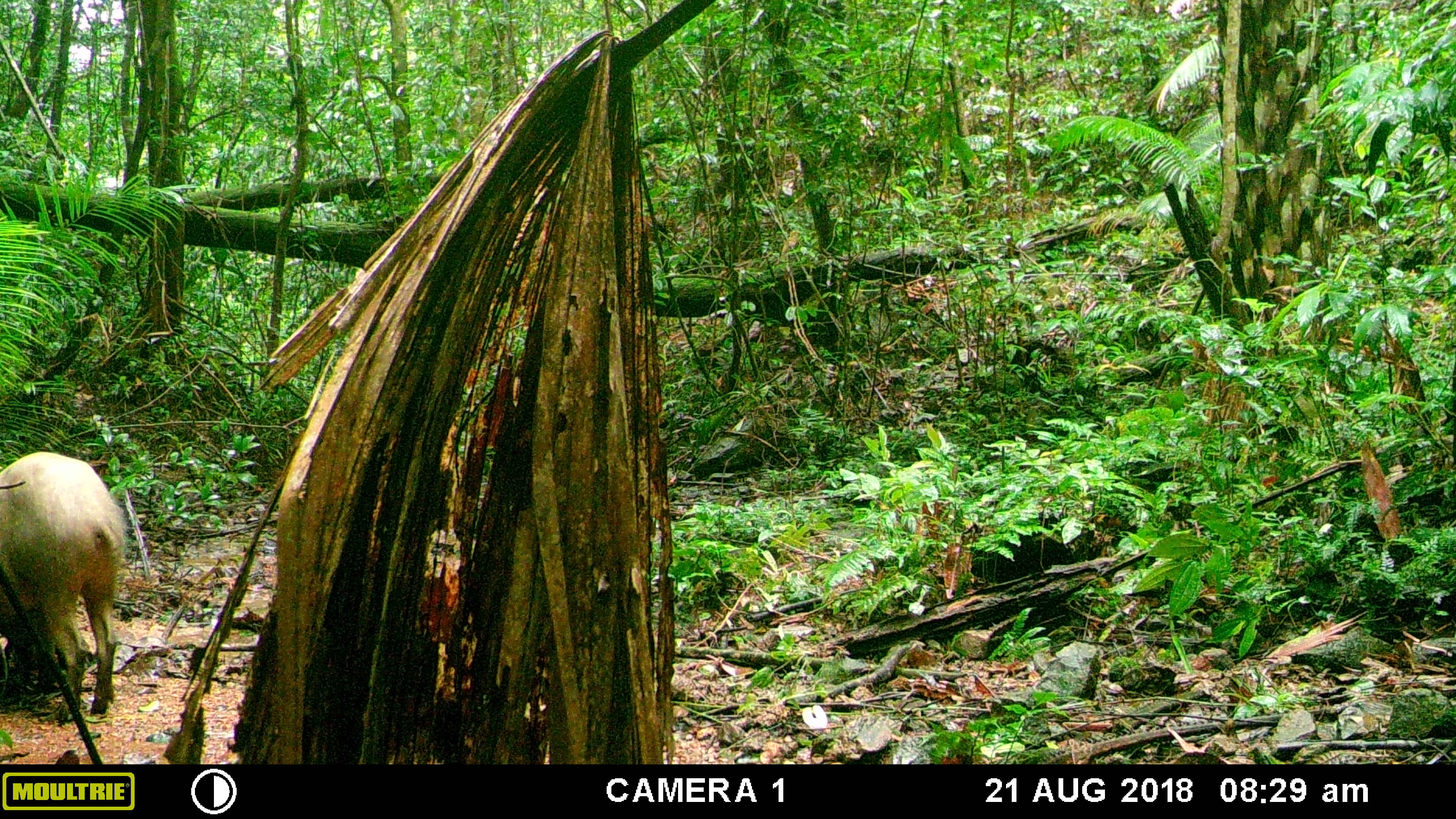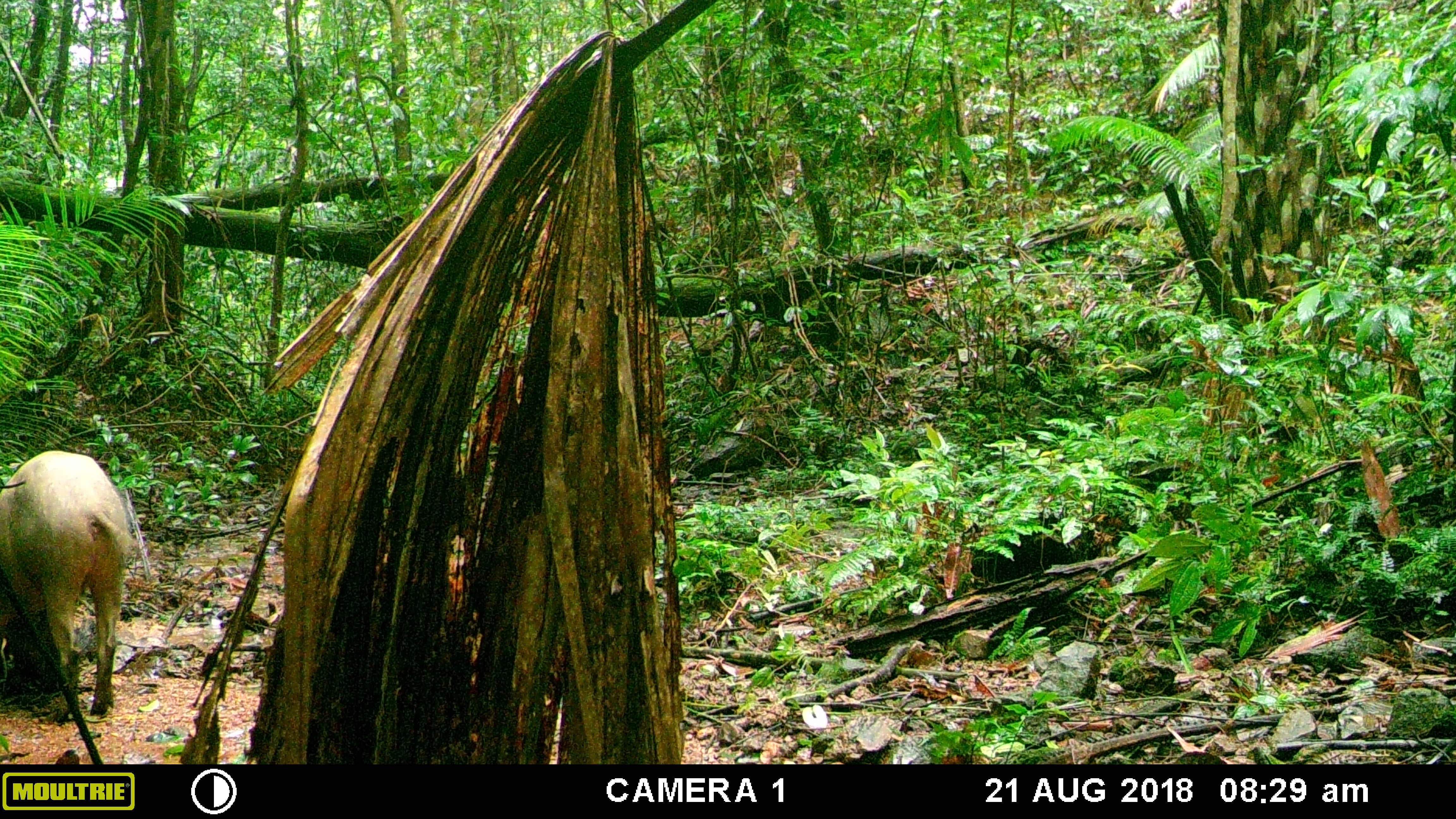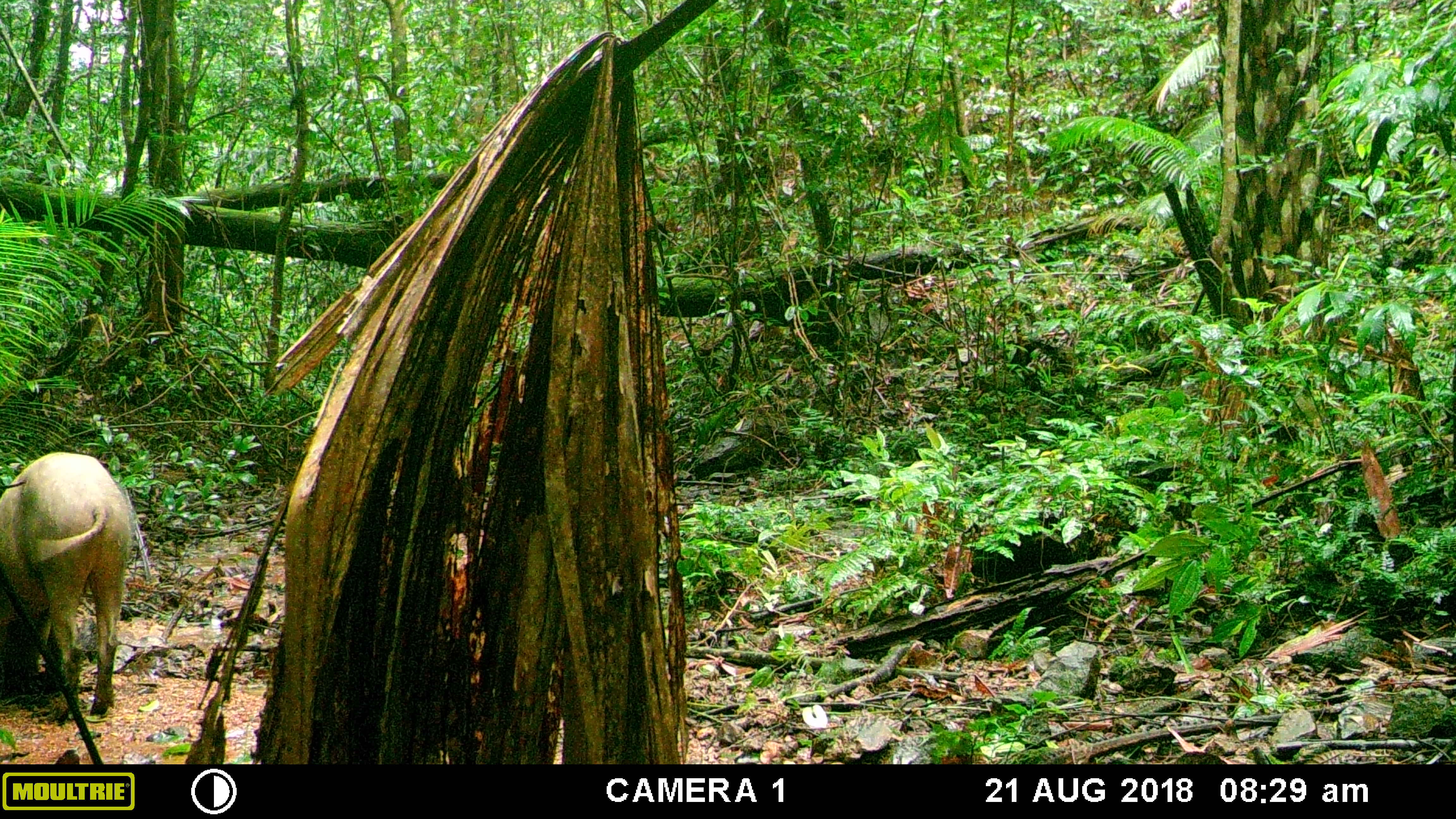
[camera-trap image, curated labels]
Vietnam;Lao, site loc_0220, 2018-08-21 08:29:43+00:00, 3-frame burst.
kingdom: Animalia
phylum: Chordata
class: Mammalia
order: Artiodactyla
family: Suidae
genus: Sus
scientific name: Sus scrofa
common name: eurasian wild pig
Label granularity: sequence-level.